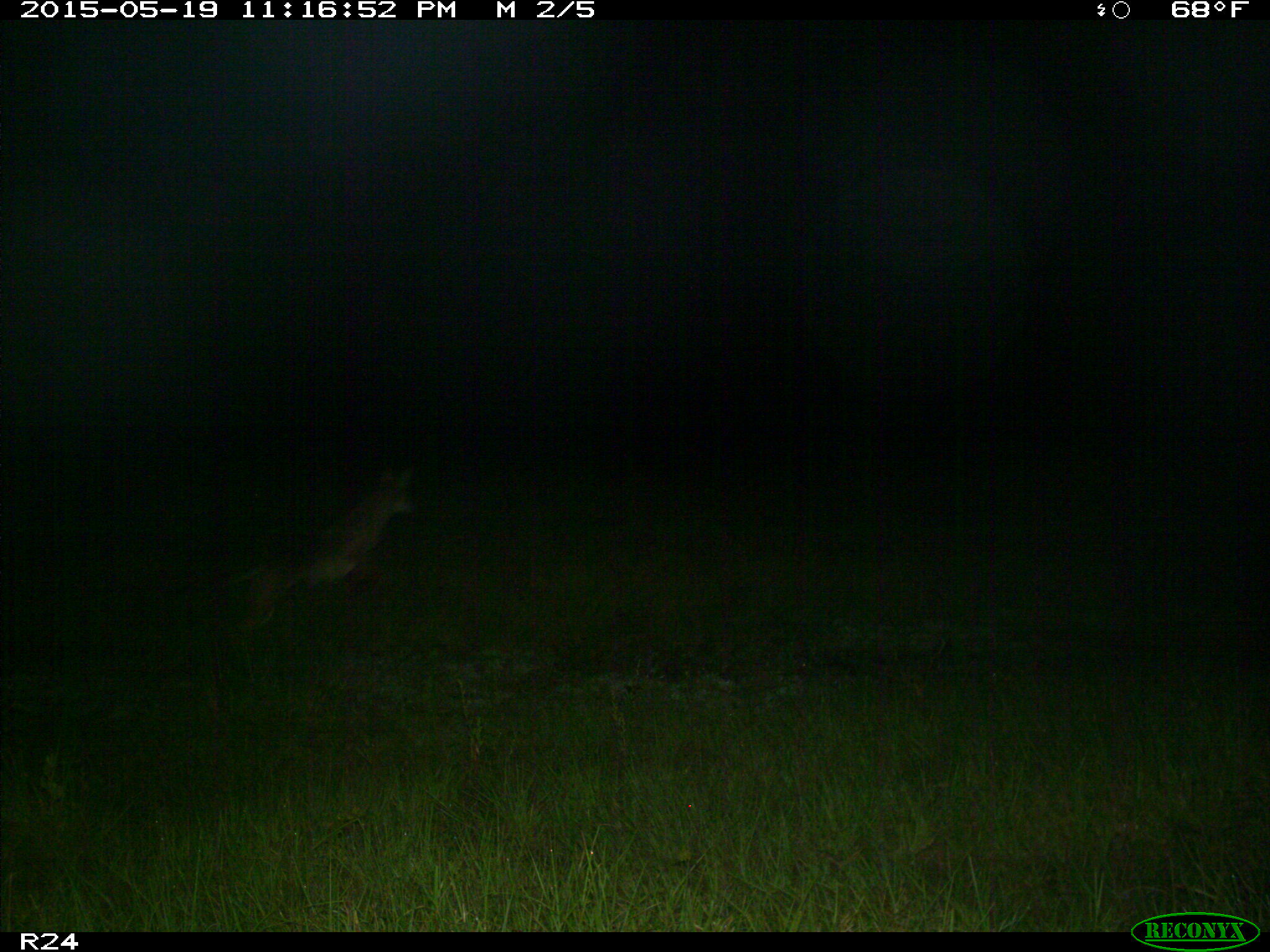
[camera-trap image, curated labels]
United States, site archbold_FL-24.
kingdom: Animalia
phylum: Chordata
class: Mammalia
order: Artiodactyla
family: Bovidae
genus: Bos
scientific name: Bos taurus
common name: domestic cow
Bos taurus (domestic cow).